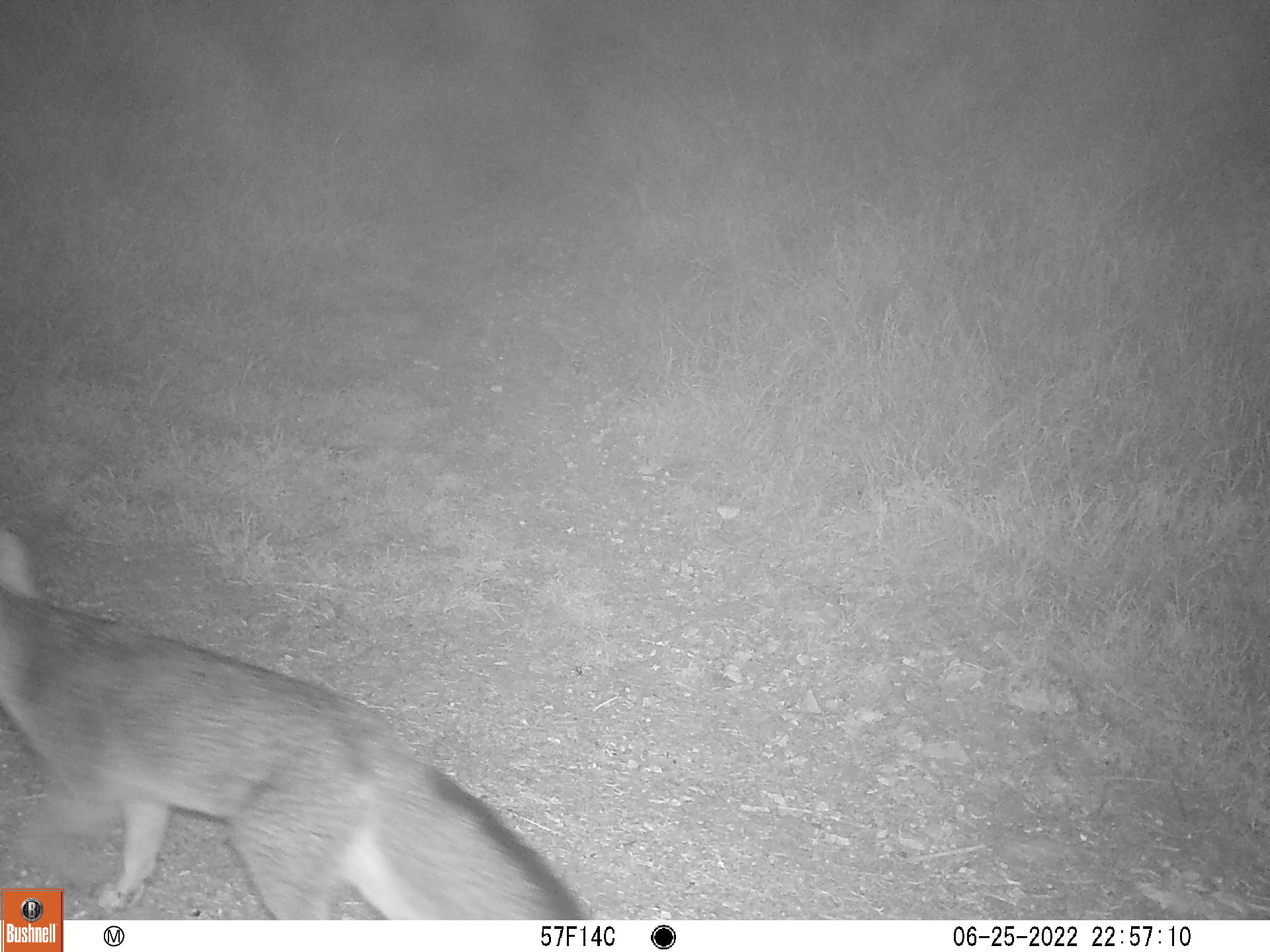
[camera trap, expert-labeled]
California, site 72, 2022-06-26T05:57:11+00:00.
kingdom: Animalia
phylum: Chordata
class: Mammalia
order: Carnivora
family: Canidae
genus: Urocyon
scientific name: Urocyon cinereoargenteus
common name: gray fox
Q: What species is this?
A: Gray fox (Urocyon cinereoargenteus).